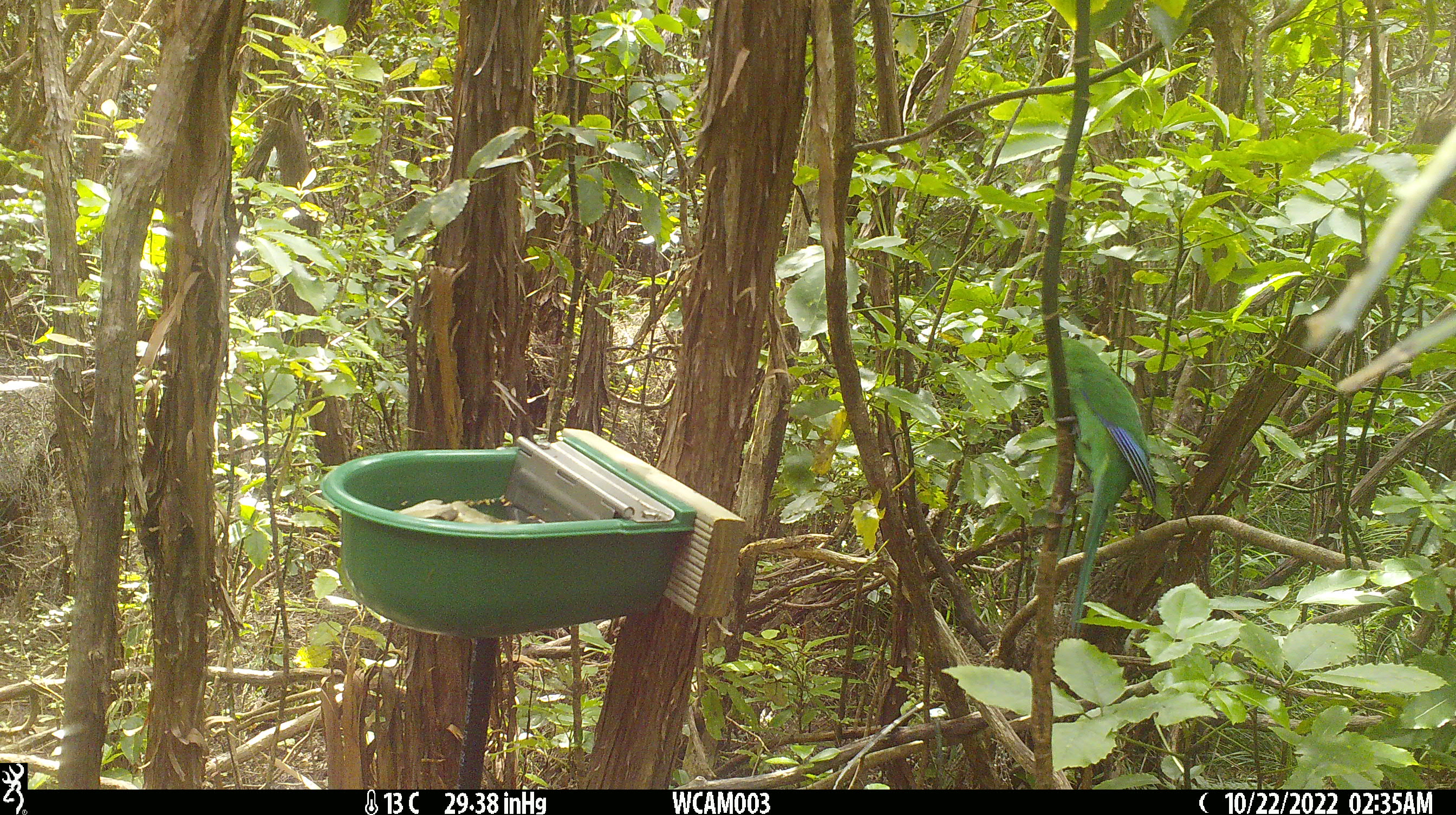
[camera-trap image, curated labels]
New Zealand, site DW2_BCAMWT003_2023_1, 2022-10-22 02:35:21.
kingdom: Animalia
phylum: Chordata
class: Aves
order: Psittaciformes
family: Psittaculidae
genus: Cyanoramphus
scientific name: Cyanoramphus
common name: parakeet